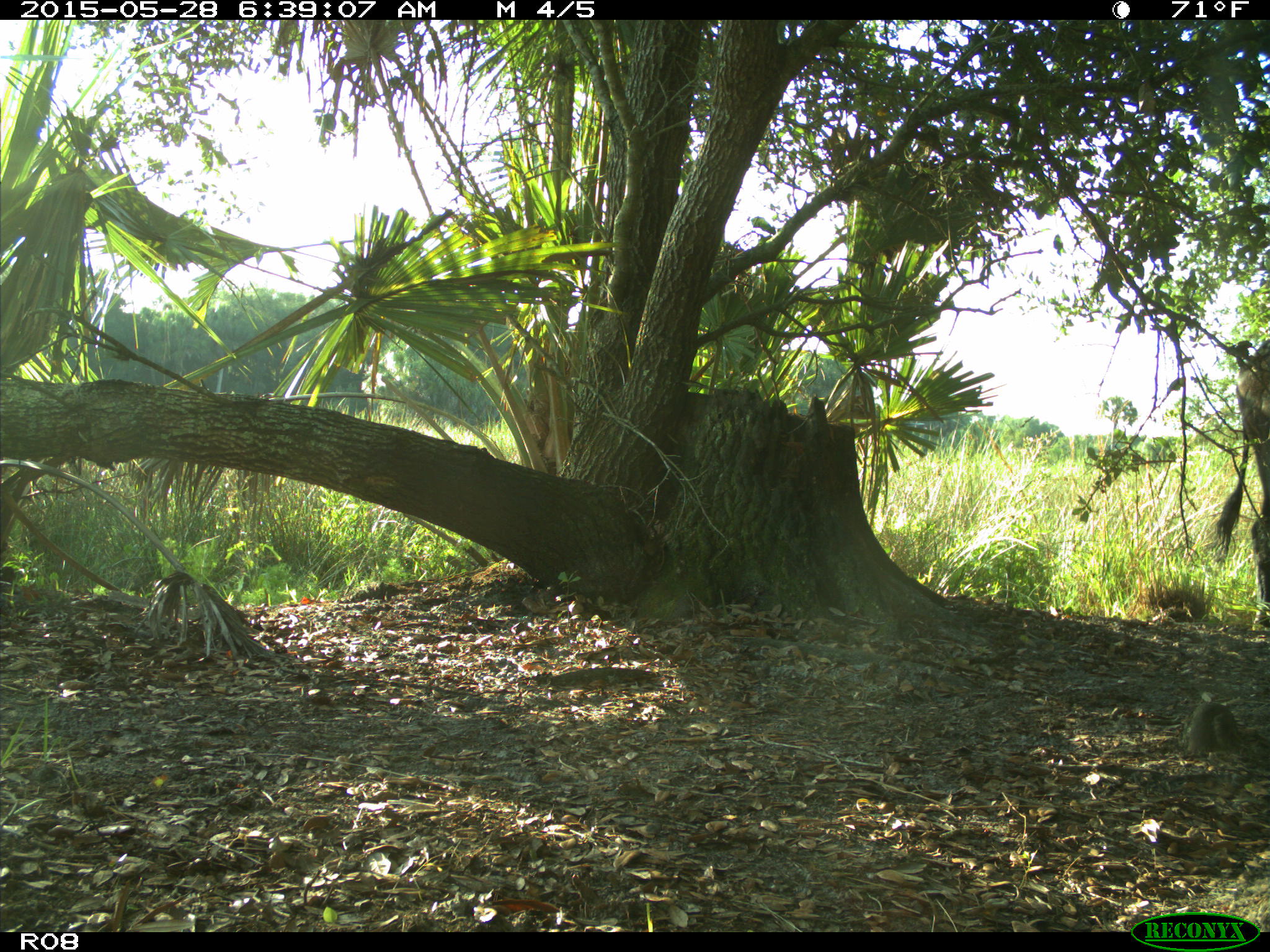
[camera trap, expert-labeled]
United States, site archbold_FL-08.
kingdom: Animalia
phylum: Chordata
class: Mammalia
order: Artiodactyla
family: Bovidae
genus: Bos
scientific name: Bos taurus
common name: domestic cow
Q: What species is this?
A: Bos taurus (domestic cow).